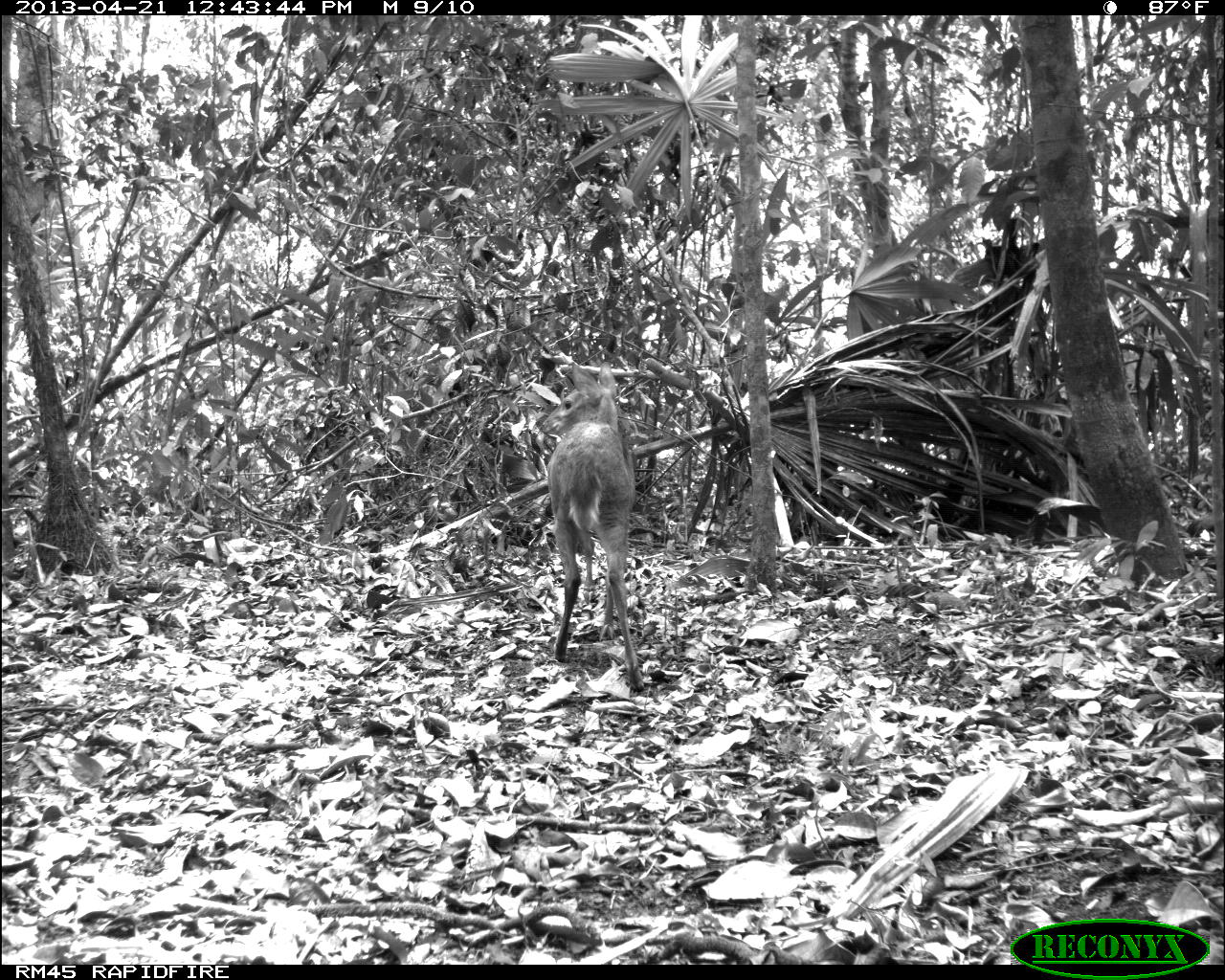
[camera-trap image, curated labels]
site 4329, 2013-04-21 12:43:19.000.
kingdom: Animalia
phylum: Chordata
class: Mammalia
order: Artiodactyla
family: Cervidae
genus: Mazama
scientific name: Mazama temama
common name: central american red brocket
Mazama temama (central american red brocket), count 1, sex female.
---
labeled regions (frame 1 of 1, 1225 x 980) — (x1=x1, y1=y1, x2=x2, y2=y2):
mazama temama: (x1=539, y1=359, x2=645, y2=692)